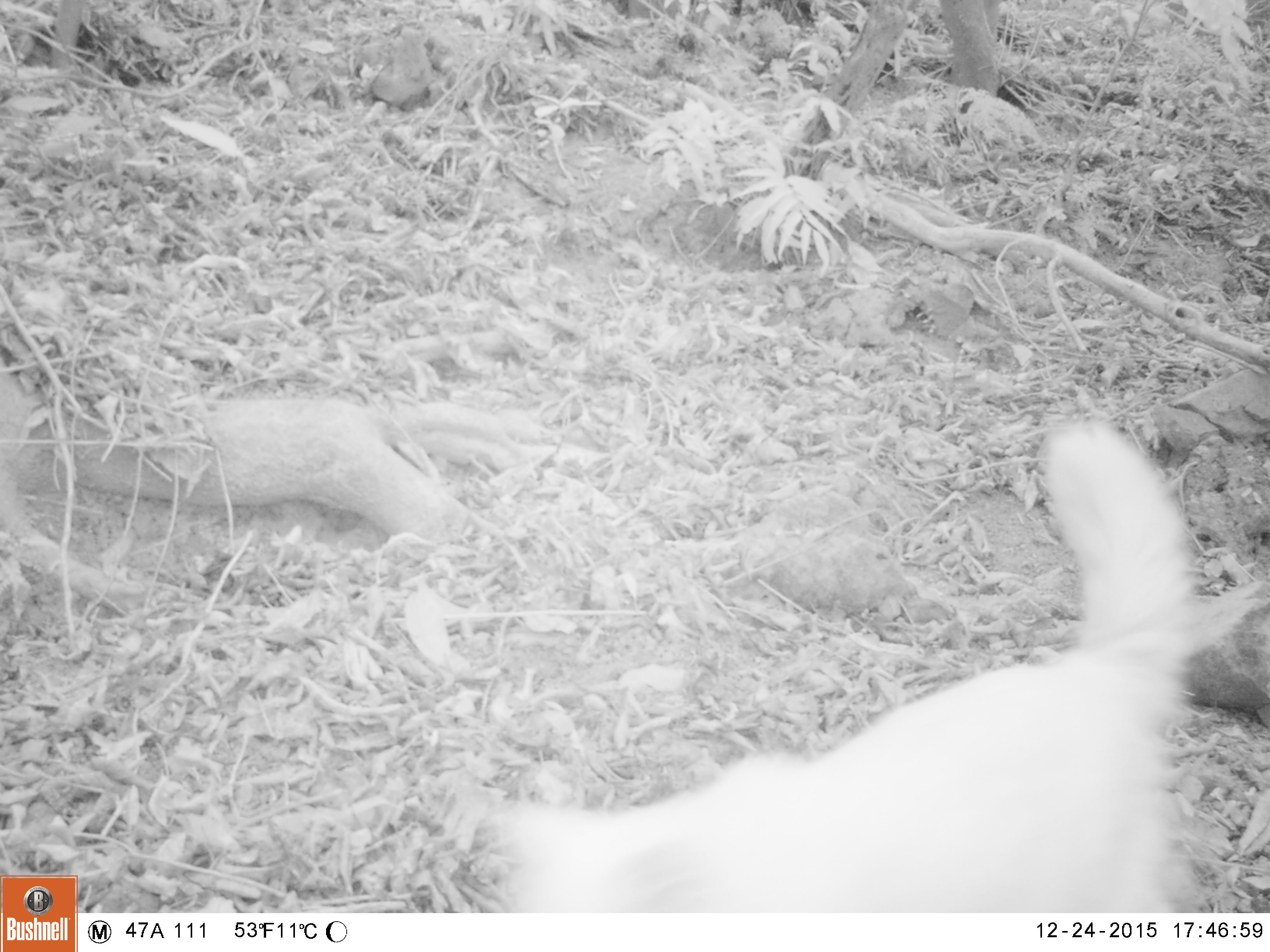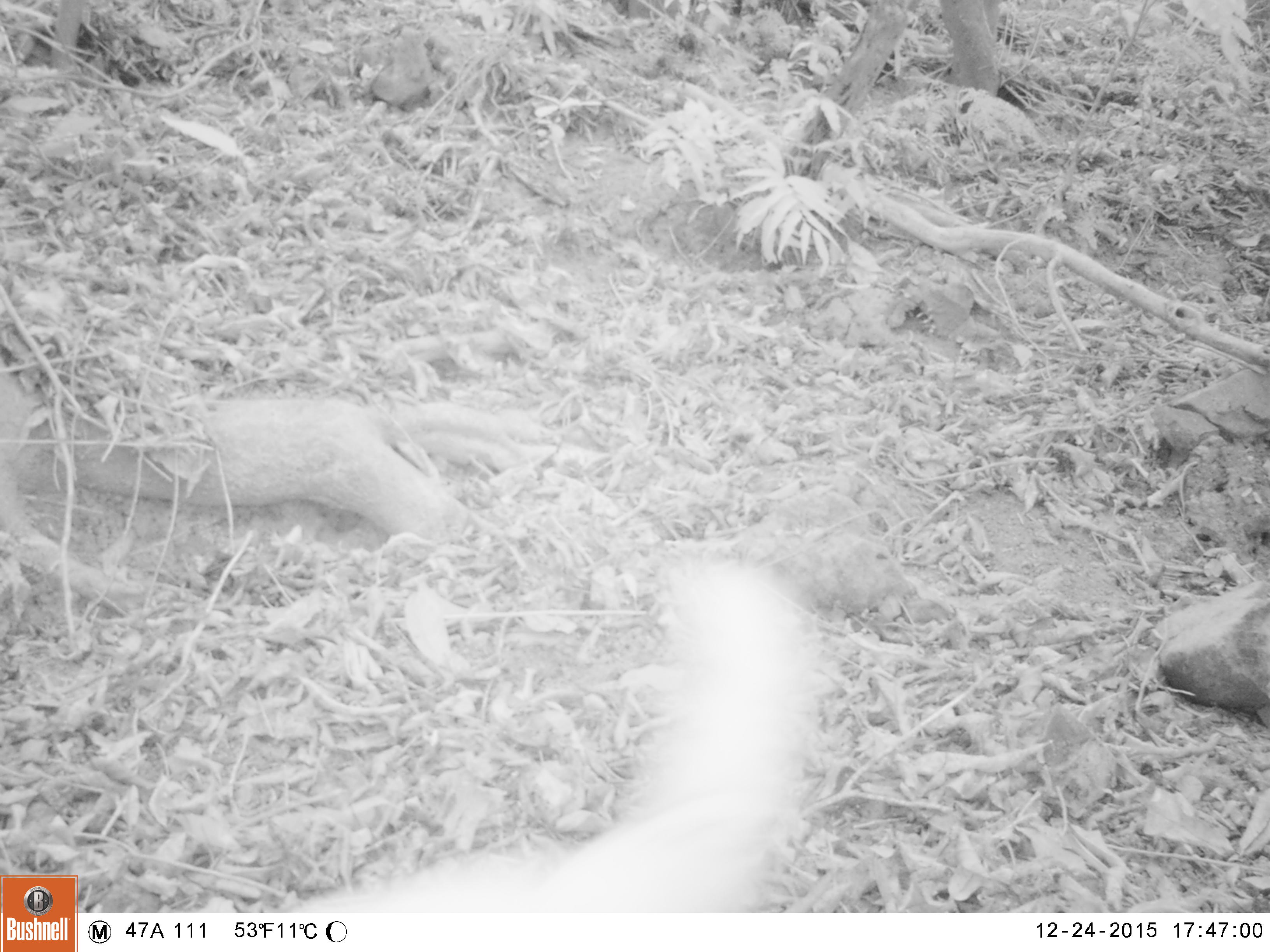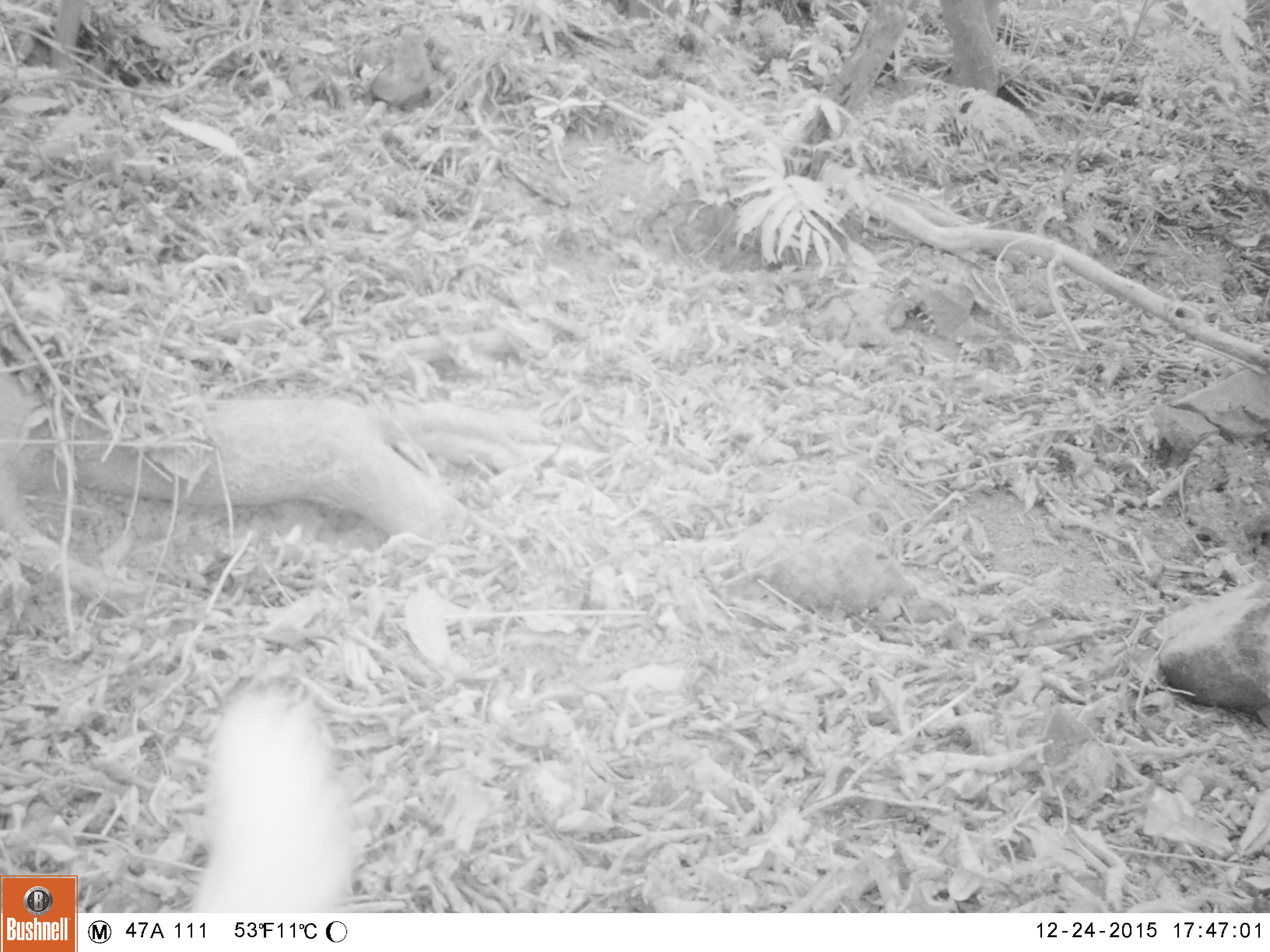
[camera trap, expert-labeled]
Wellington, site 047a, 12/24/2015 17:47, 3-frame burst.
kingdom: Animalia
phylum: Chordata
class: Mammalia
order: Carnivora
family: Felidae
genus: Felis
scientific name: Felis catus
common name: cat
Cat (Felis catus).